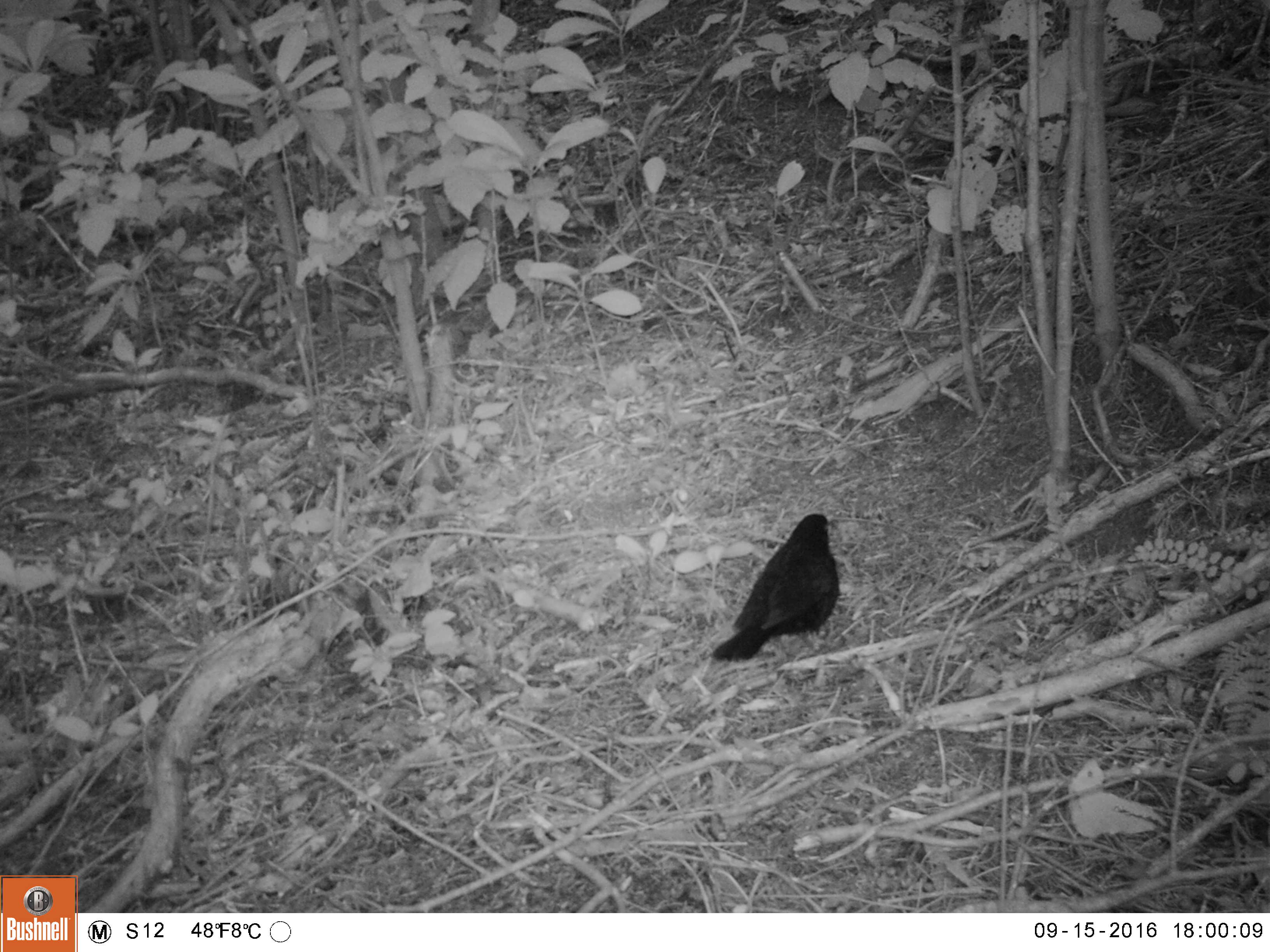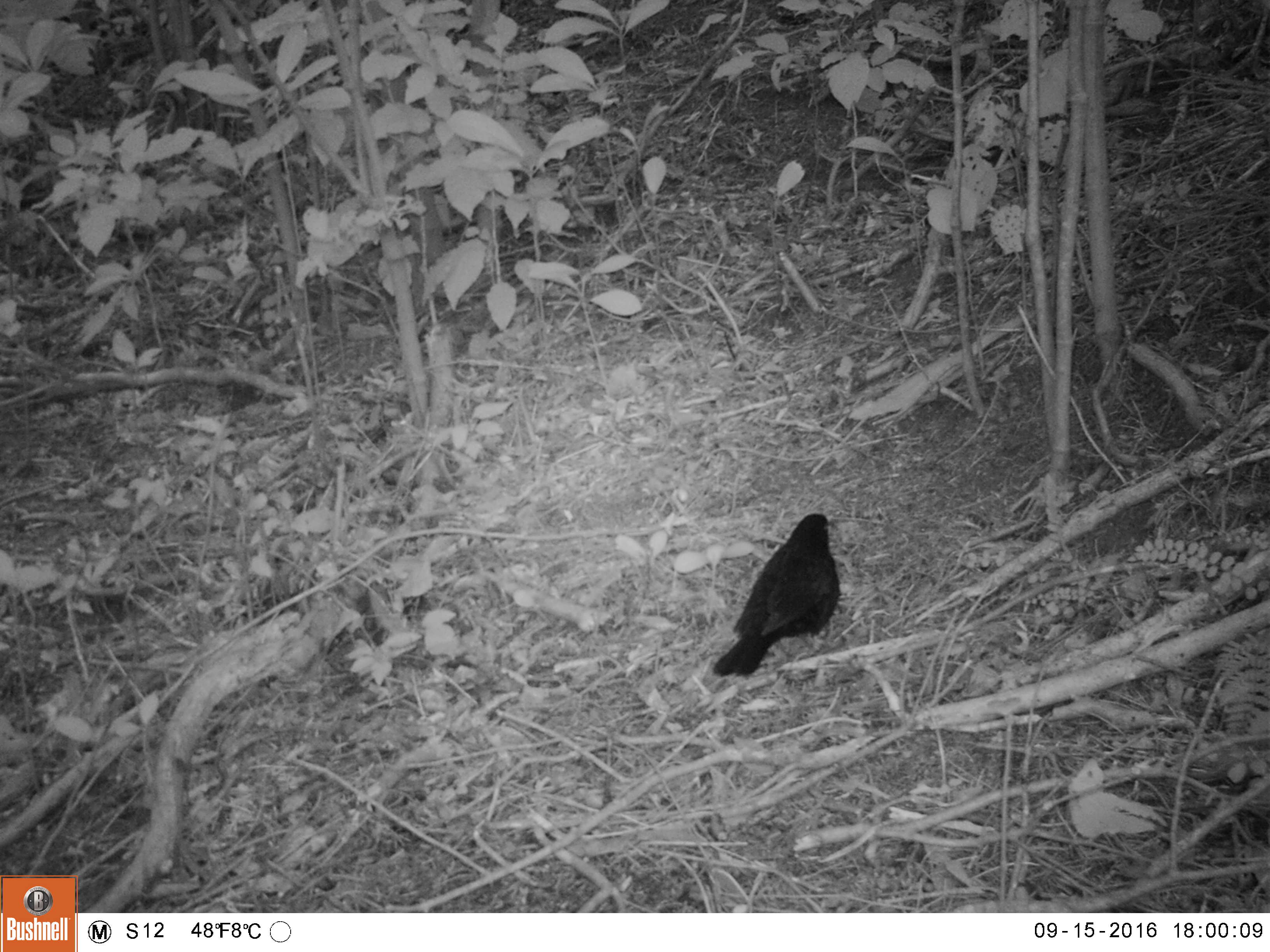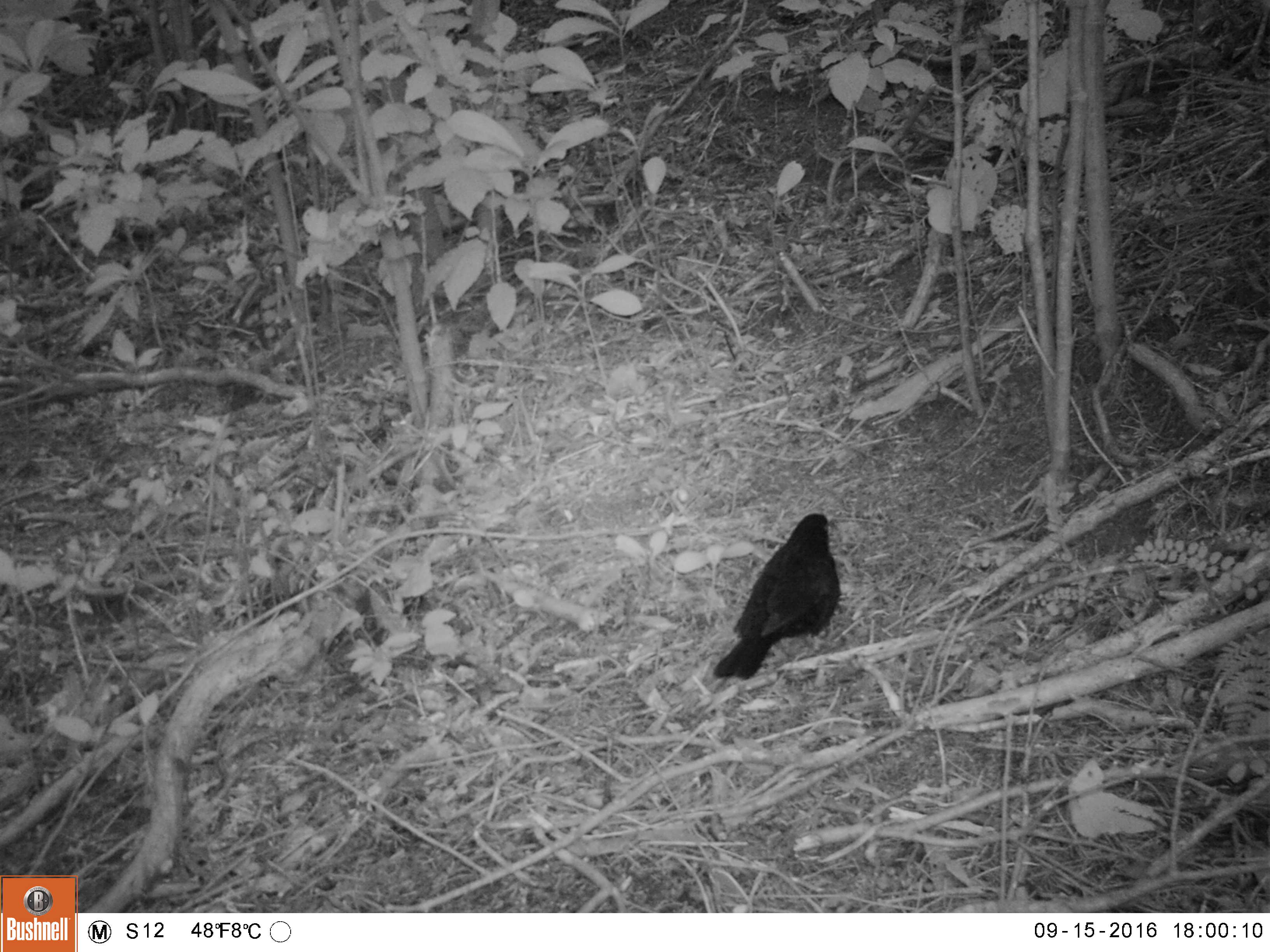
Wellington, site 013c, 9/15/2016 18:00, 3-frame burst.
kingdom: Animalia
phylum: Chordata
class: Aves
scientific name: Aves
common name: bird